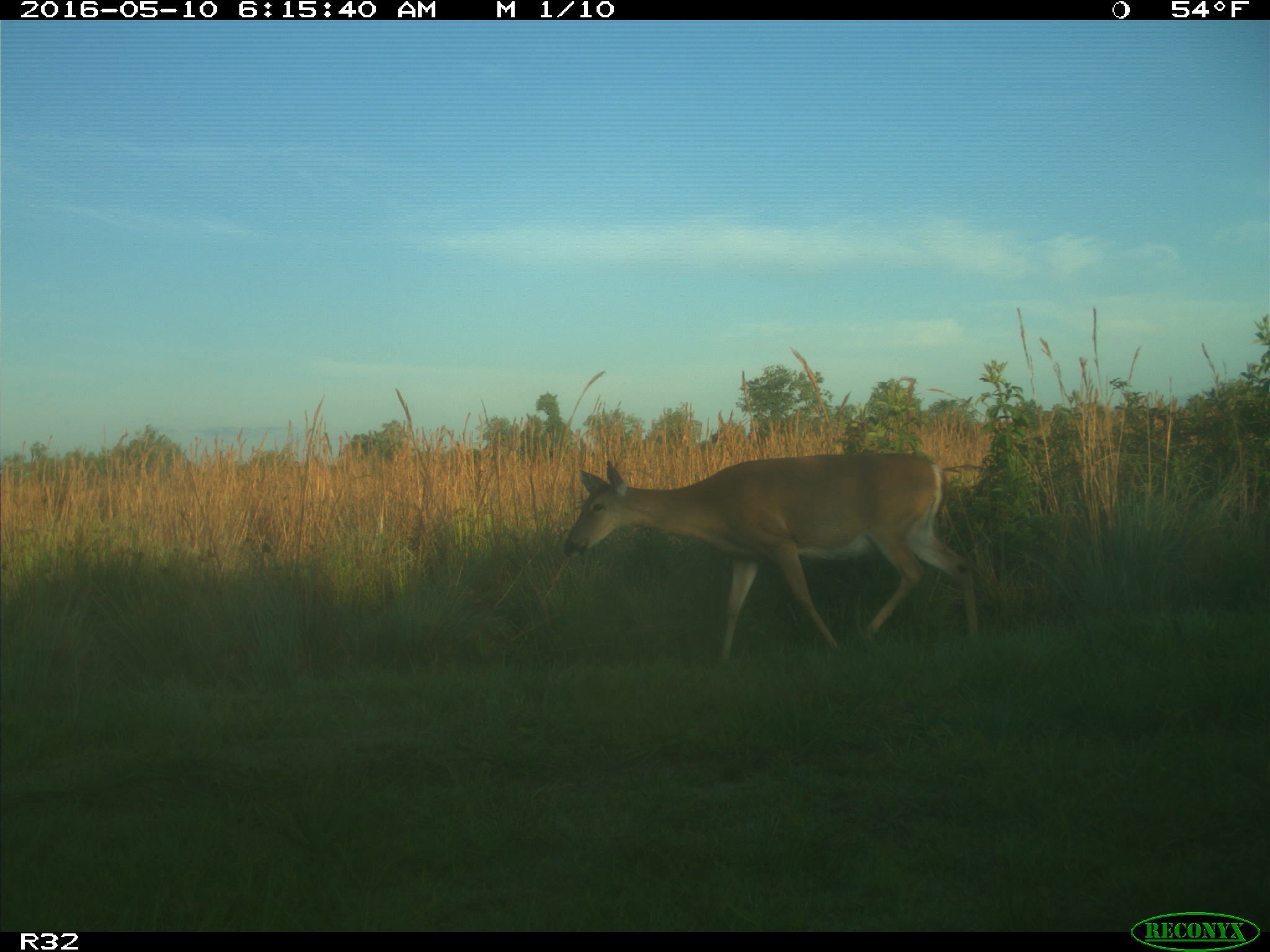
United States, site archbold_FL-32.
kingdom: Animalia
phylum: Chordata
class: Mammalia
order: Artiodactyla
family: Cervidae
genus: Odocoileus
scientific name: Odocoileus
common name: deer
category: unidentified deer